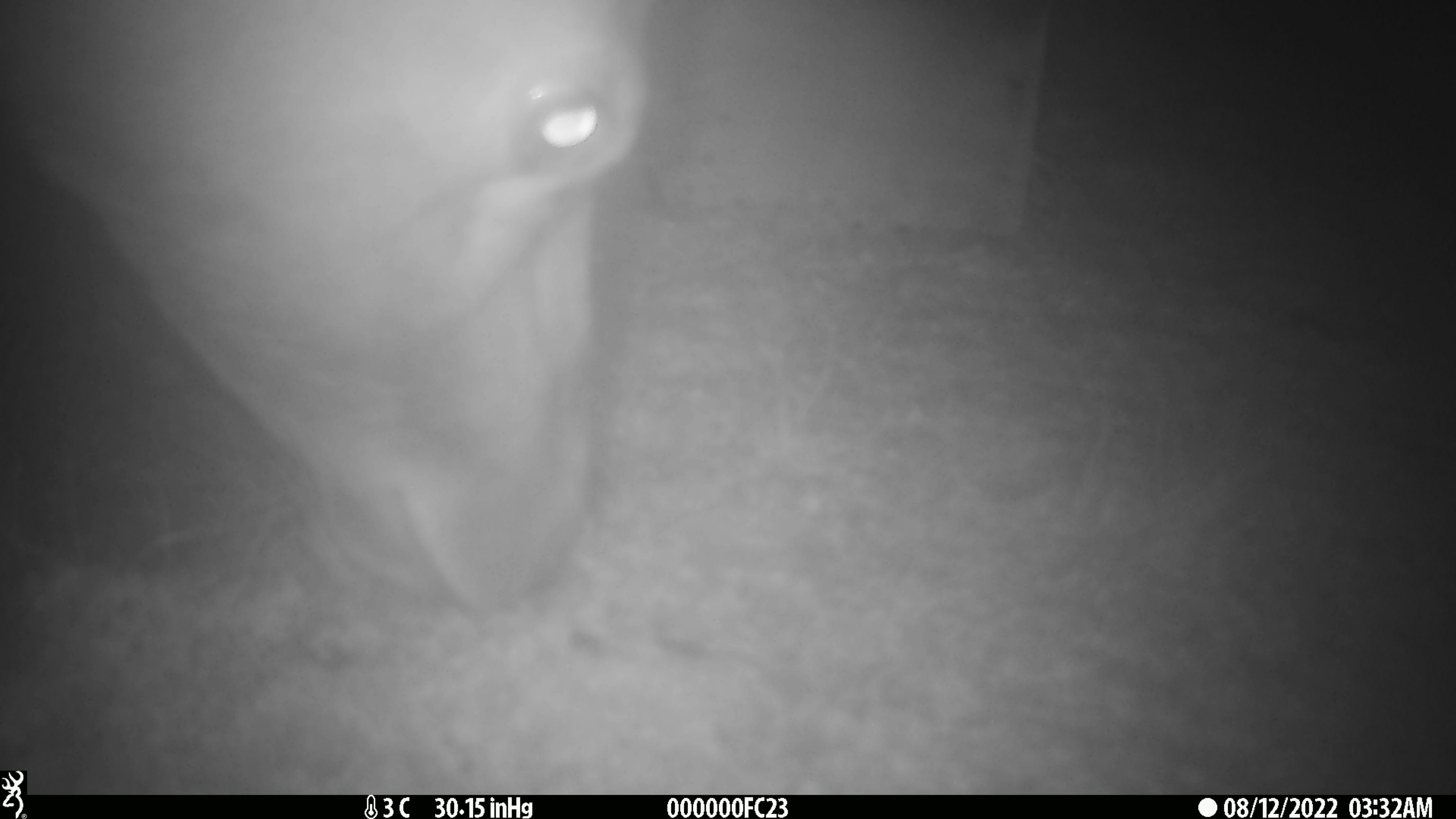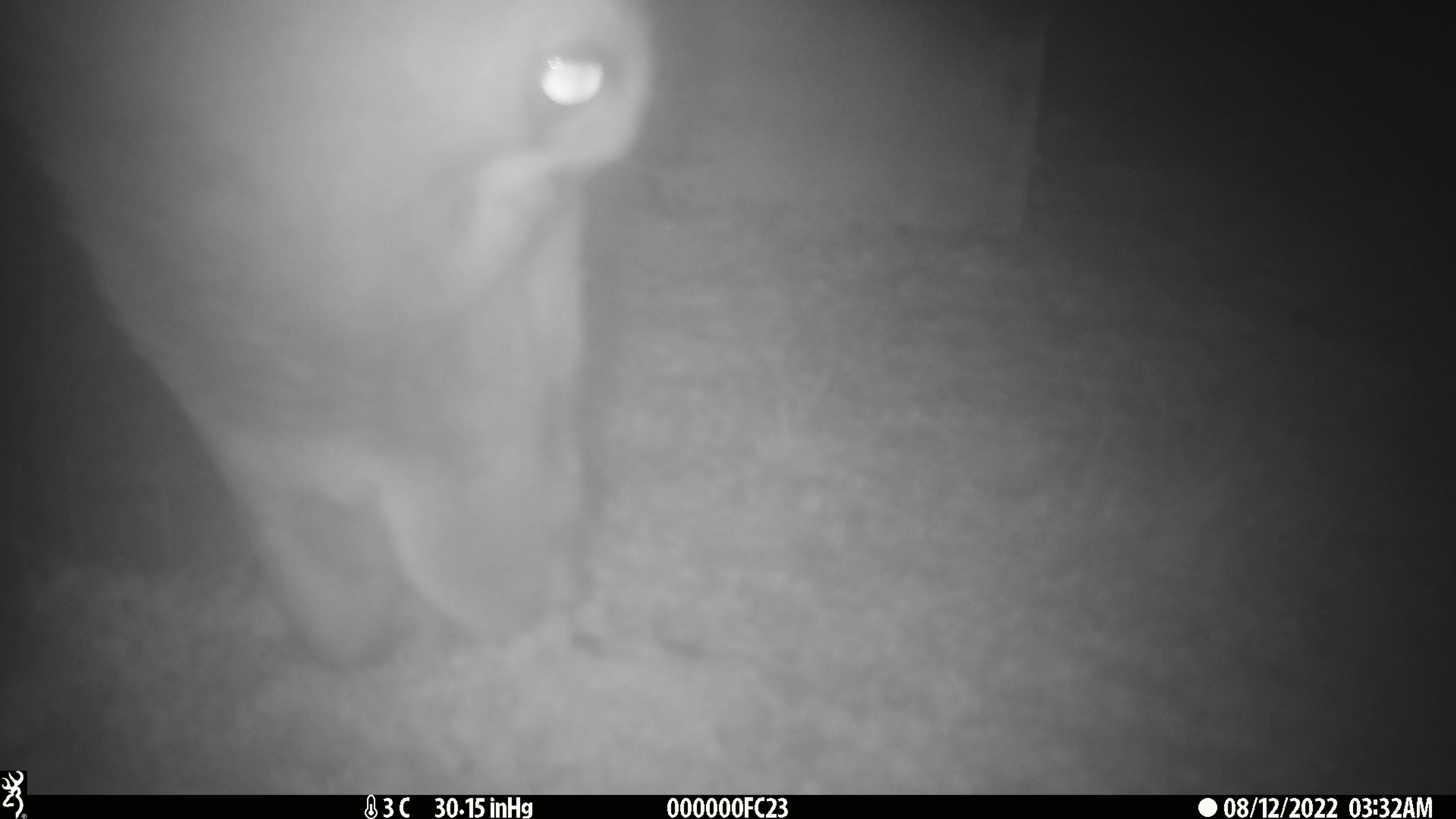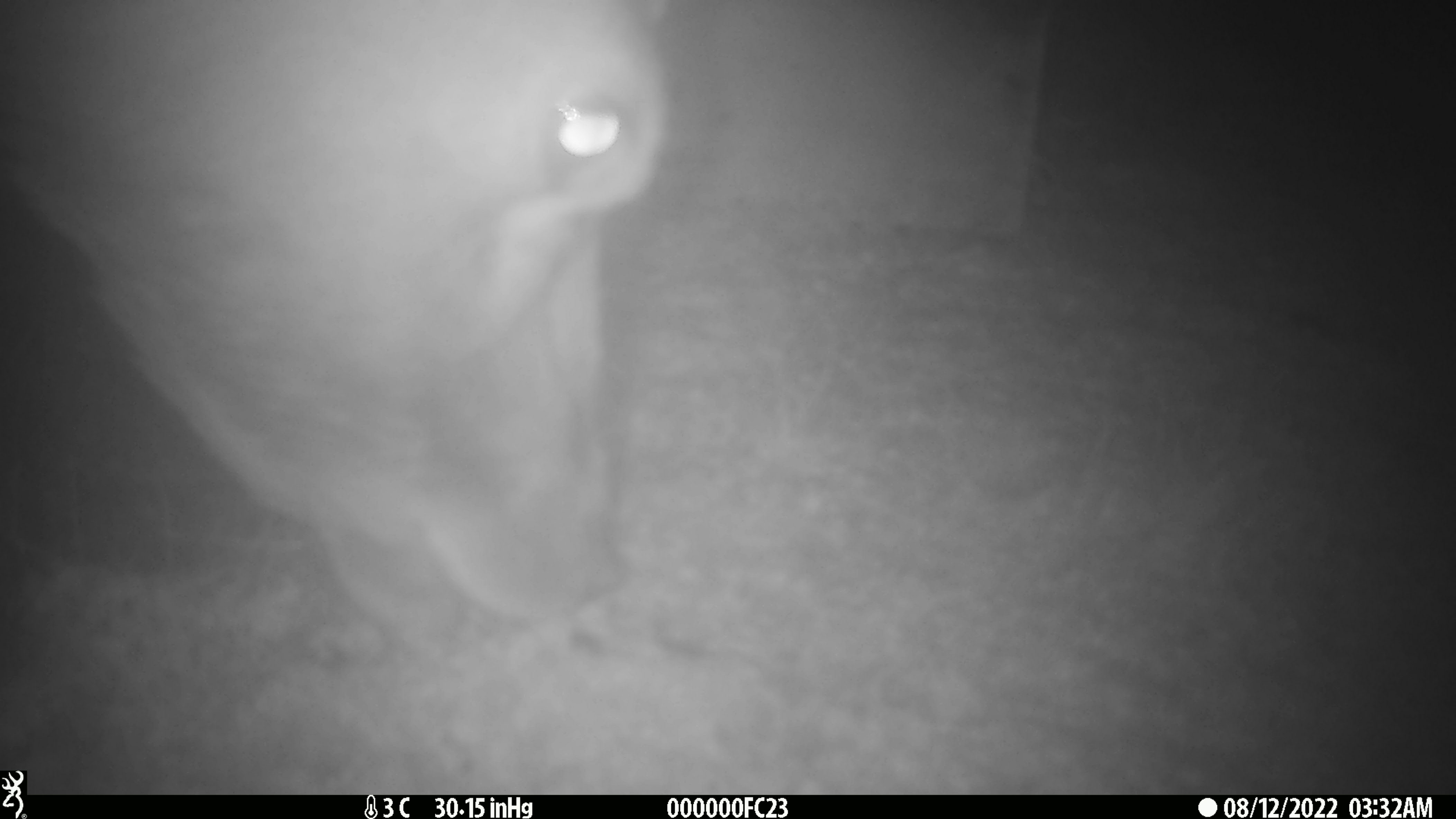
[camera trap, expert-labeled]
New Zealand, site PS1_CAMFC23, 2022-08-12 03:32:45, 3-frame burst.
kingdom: Animalia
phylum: Chordata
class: Mammalia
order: Artiodactyla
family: Cervidae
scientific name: Cervidae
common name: deer